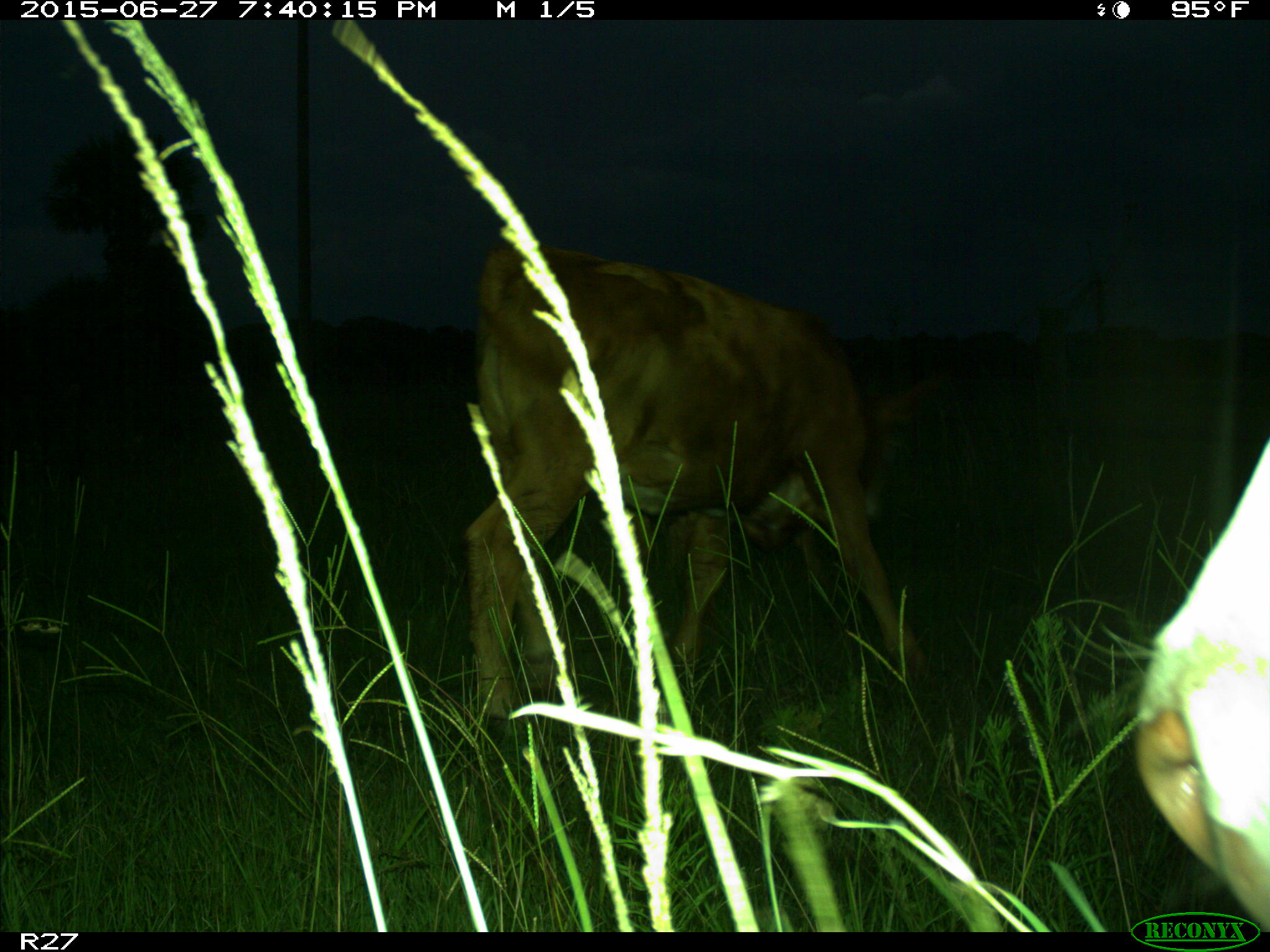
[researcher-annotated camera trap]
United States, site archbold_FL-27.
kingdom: Animalia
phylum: Chordata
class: Mammalia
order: Artiodactyla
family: Bovidae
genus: Bos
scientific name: Bos taurus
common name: domestic cow